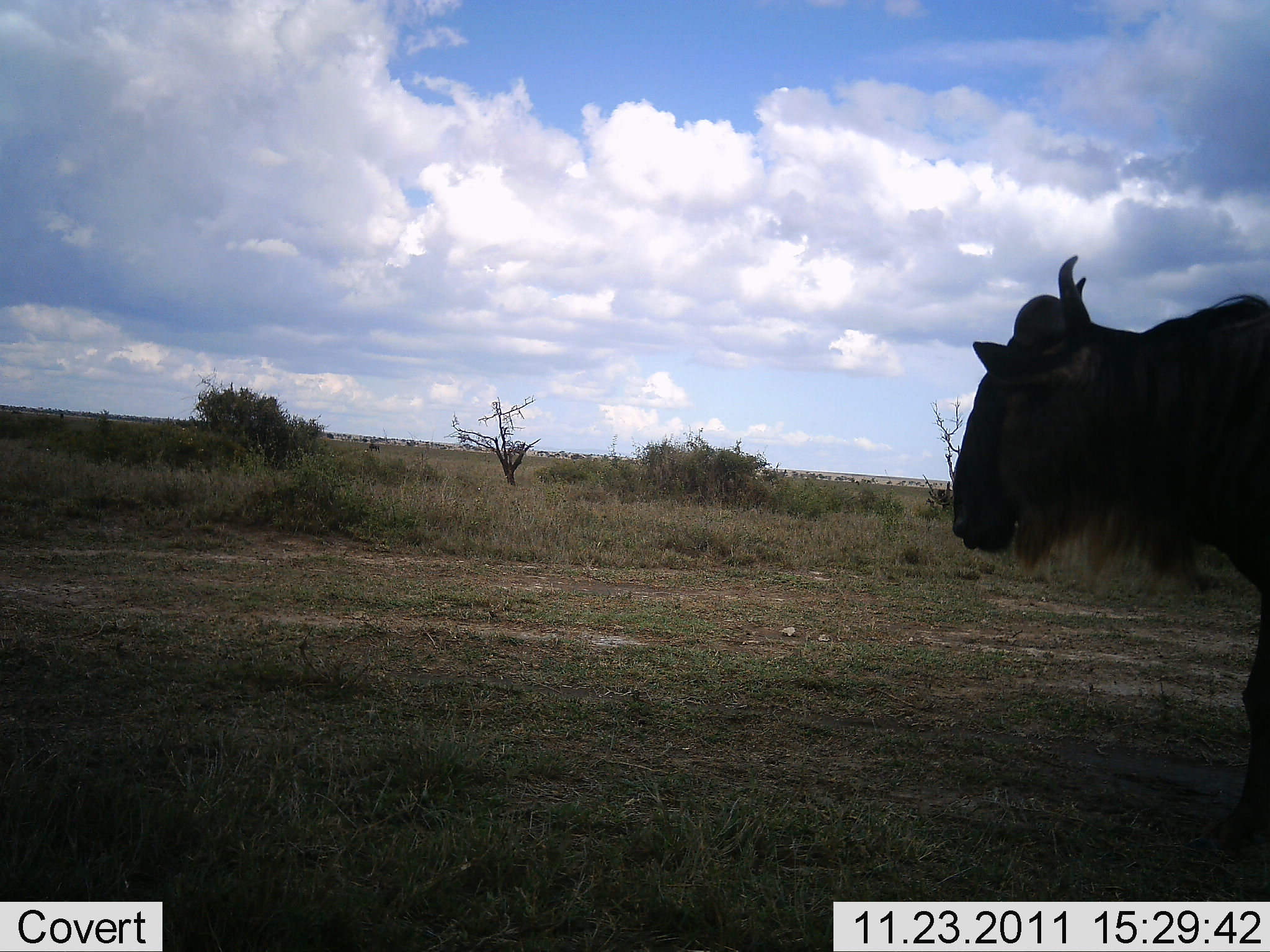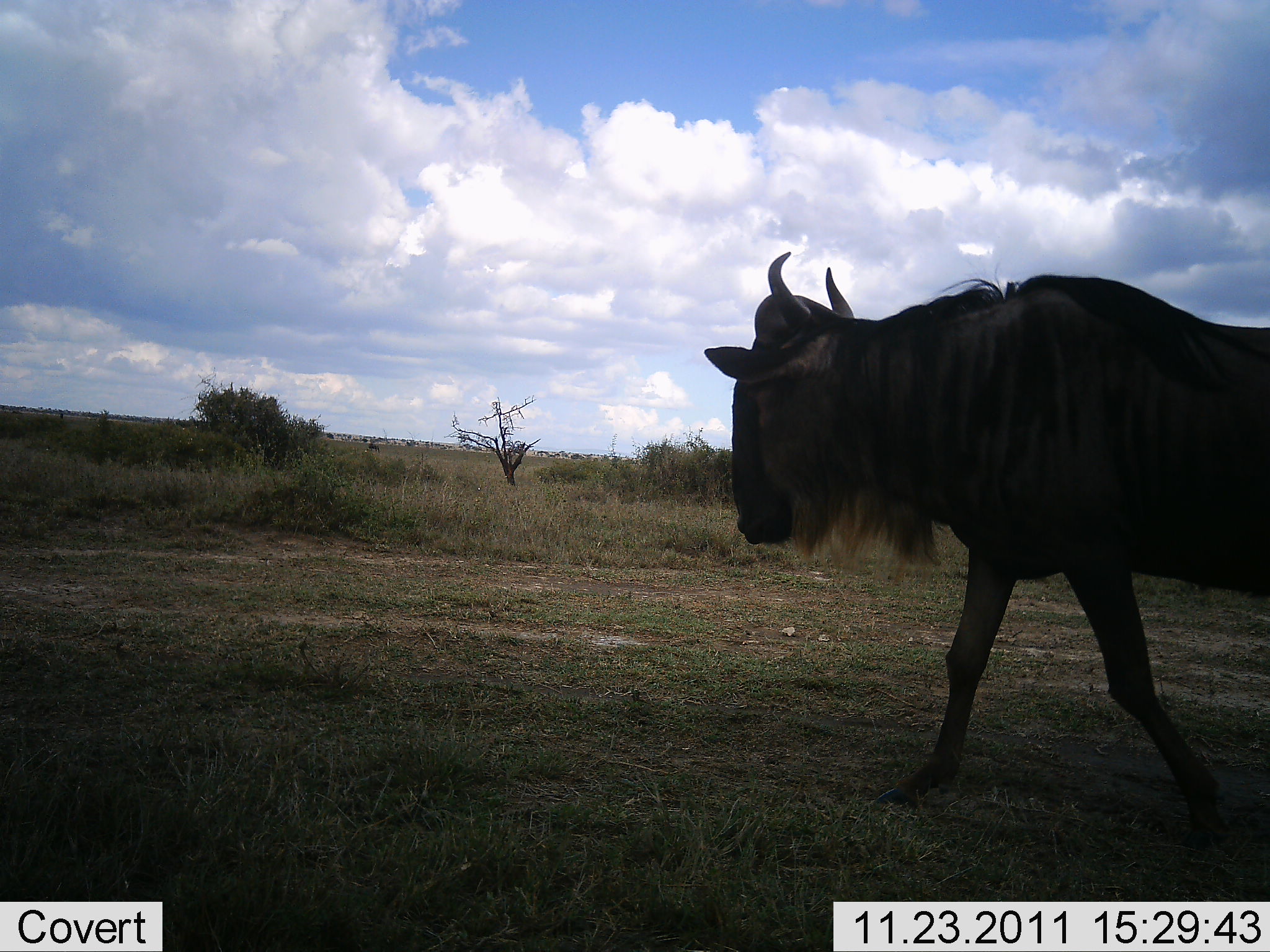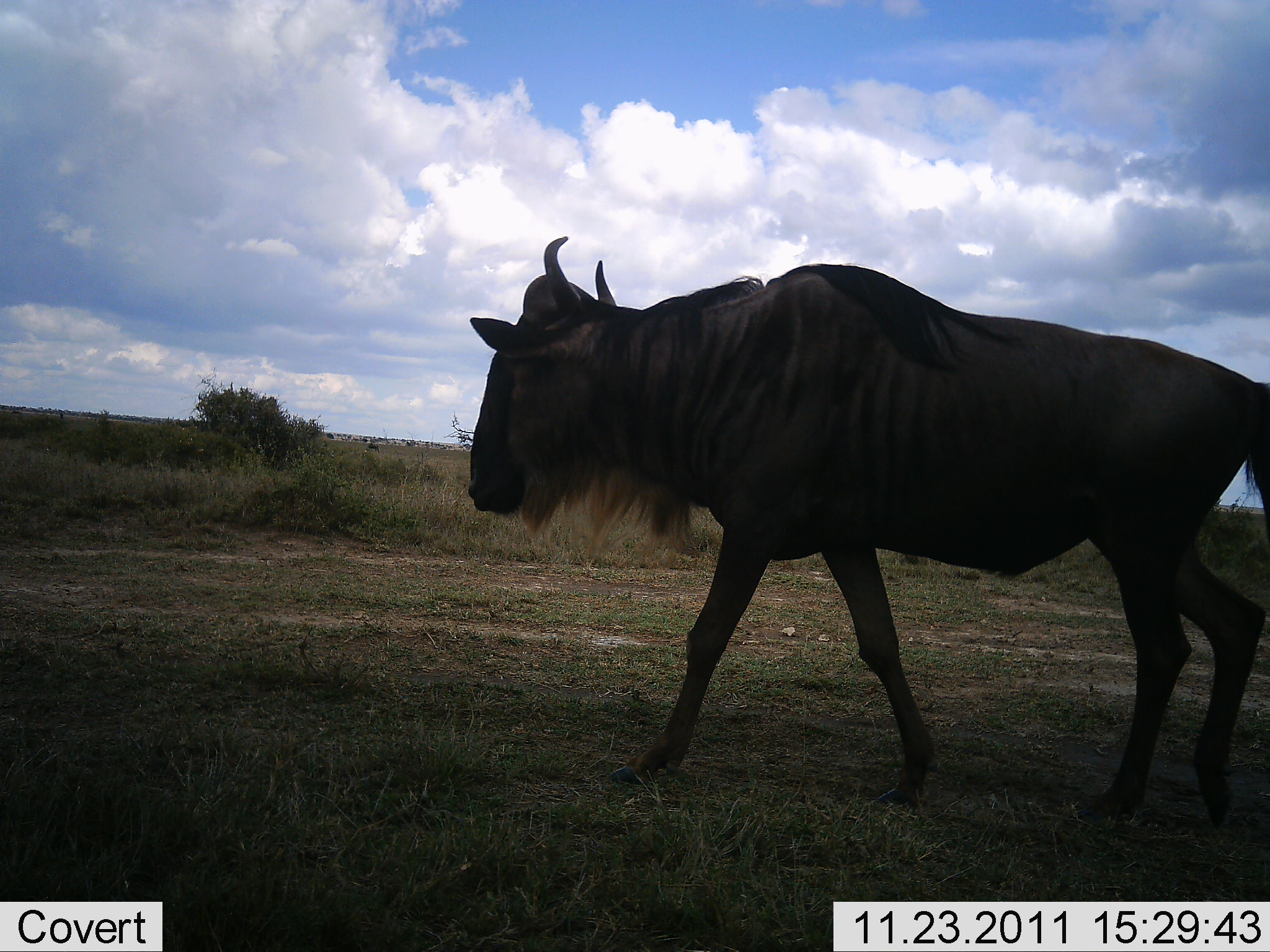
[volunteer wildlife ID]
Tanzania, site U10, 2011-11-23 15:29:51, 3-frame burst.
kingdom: Animalia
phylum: Chordata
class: Mammalia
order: Artiodactyla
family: Bovidae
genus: Connochaetes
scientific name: Connochaetes taurinus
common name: blue wildebeest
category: wildebeest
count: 1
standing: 9%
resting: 0%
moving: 91%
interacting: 0%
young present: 0%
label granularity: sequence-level